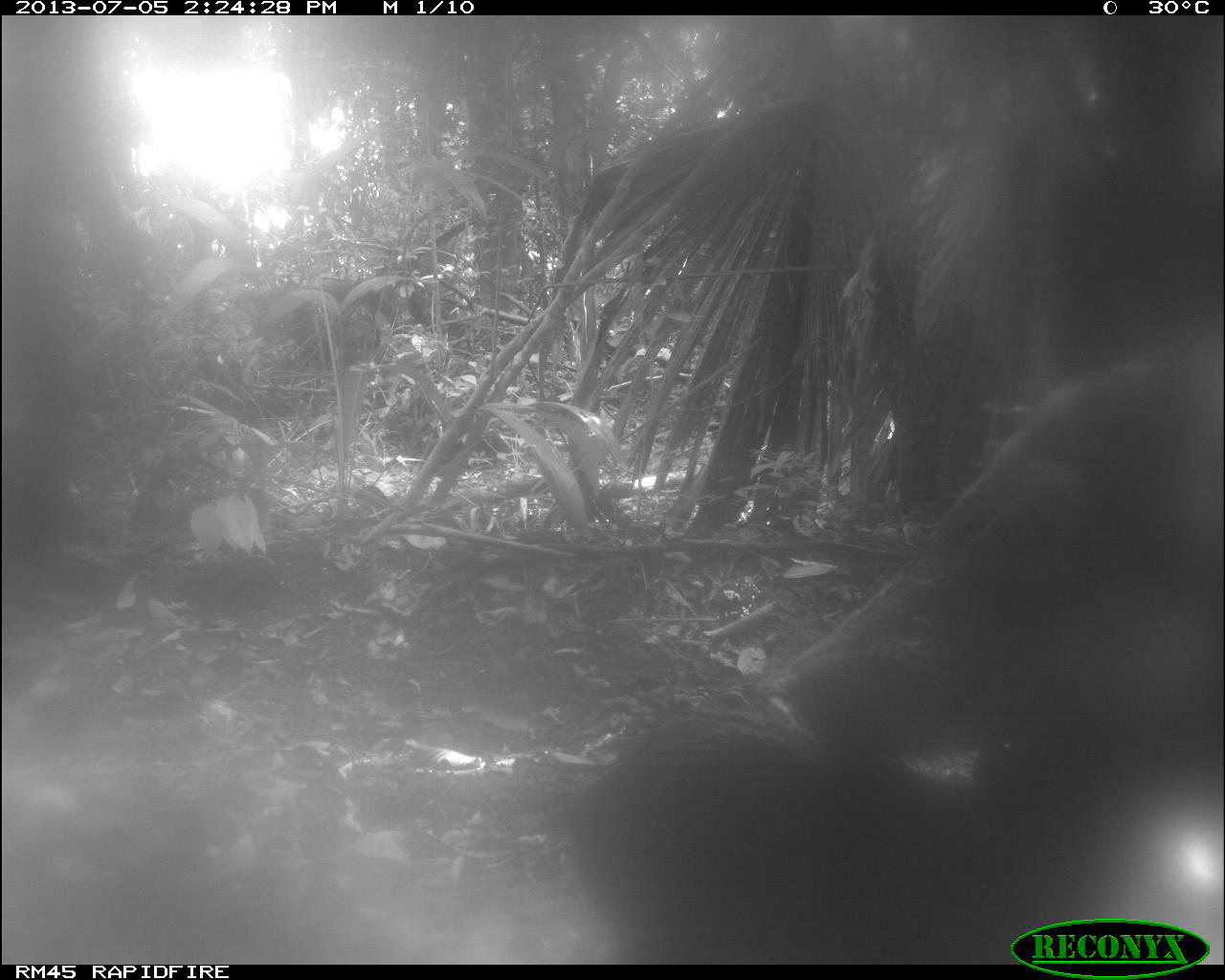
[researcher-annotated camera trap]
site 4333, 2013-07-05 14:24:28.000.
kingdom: Animalia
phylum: Chordata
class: Mammalia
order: Artiodactyla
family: Tayassuidae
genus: Tayassu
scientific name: Tayassu pecari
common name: white-lipped peccary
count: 2